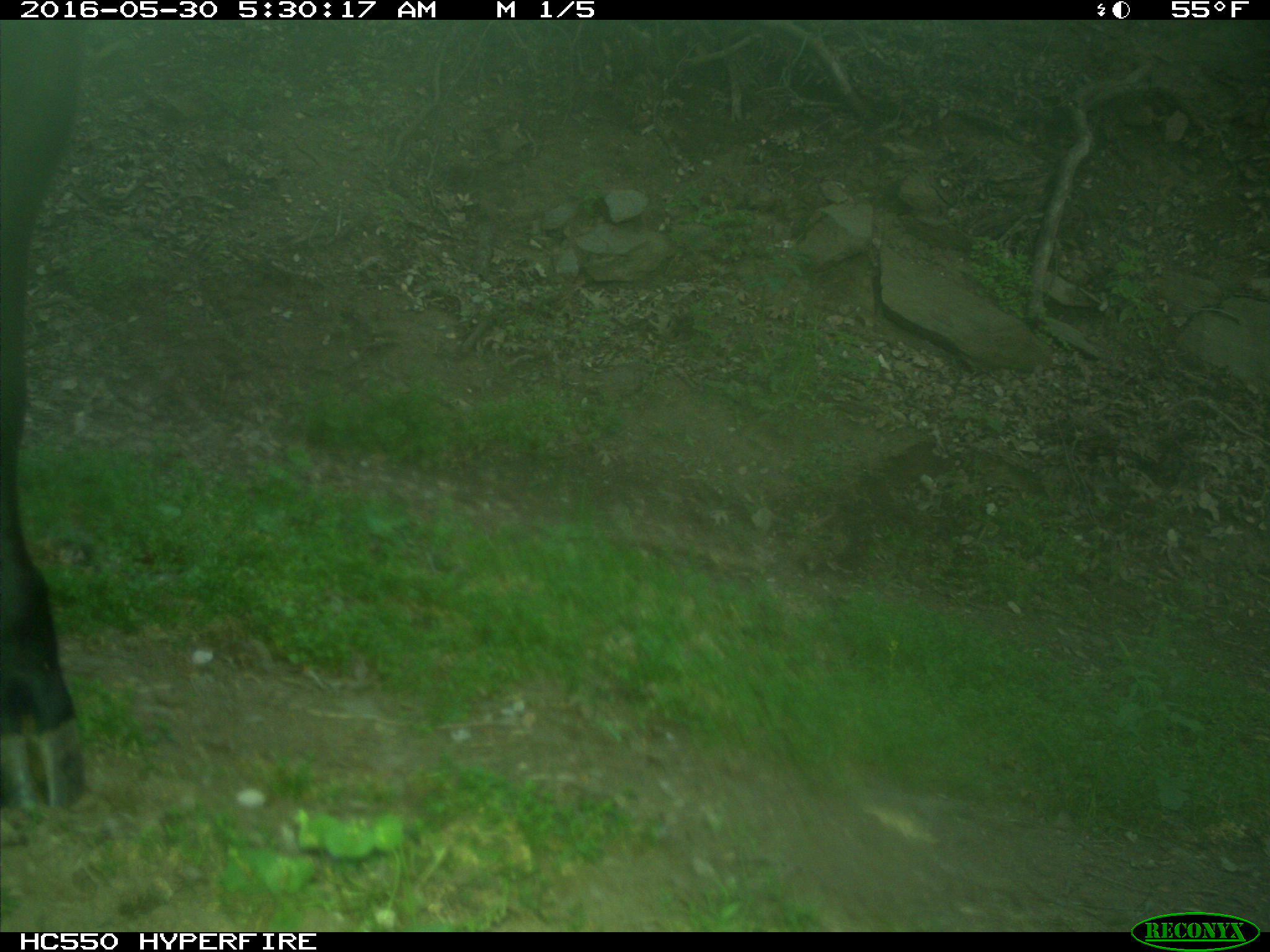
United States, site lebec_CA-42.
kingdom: Animalia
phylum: Chordata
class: Mammalia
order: Artiodactyla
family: Bovidae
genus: Bos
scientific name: Bos taurus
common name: domestic cow